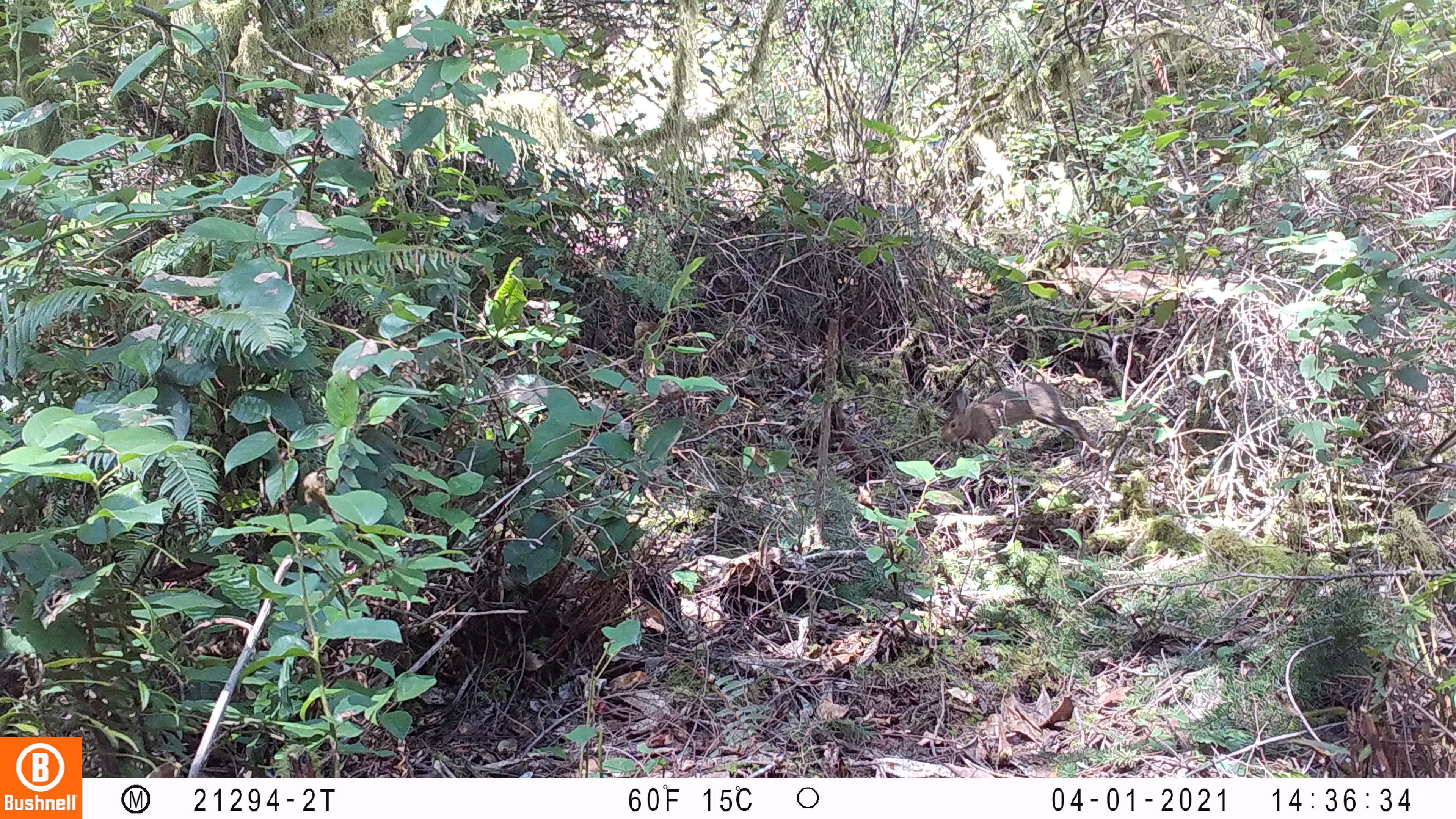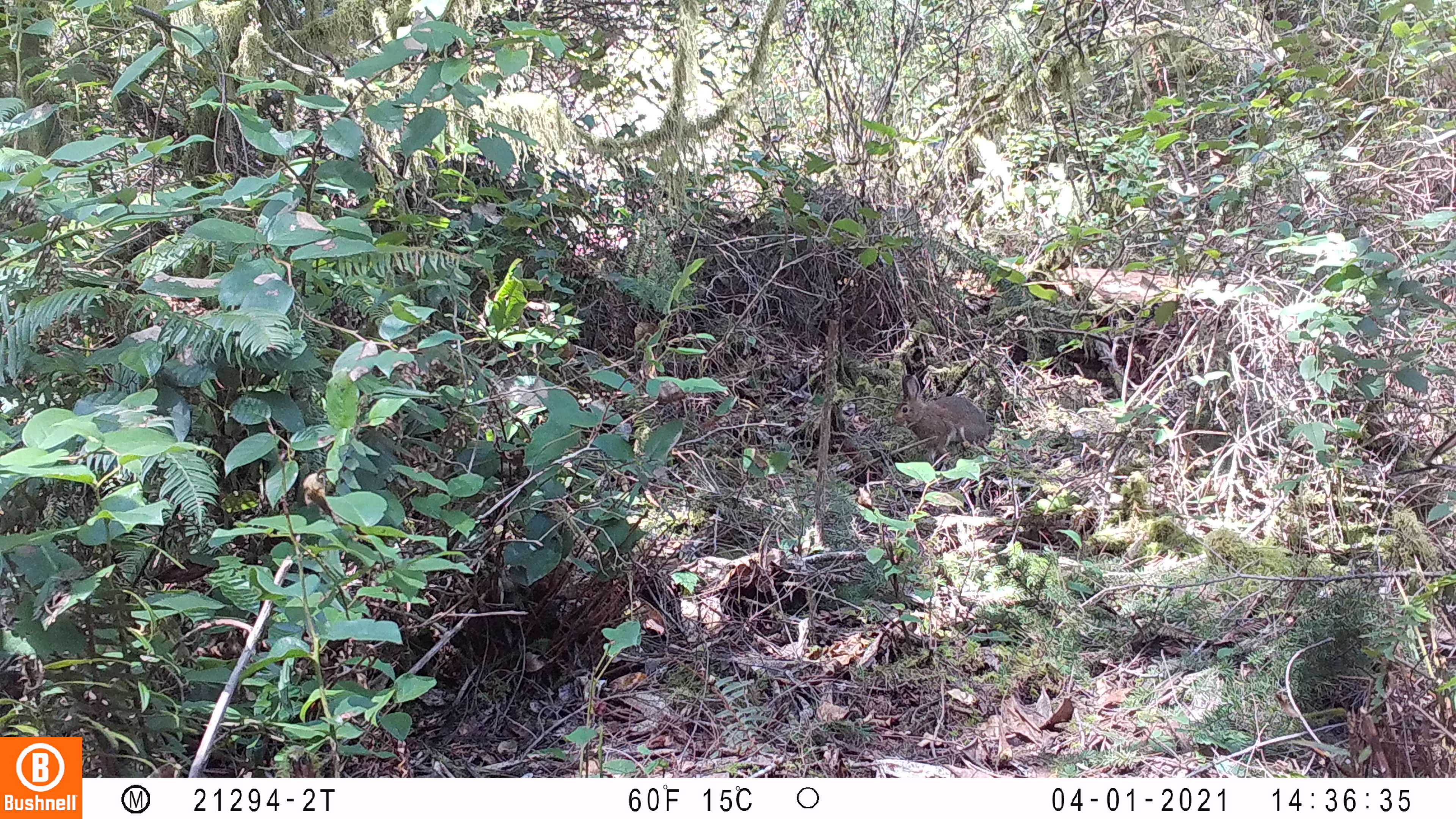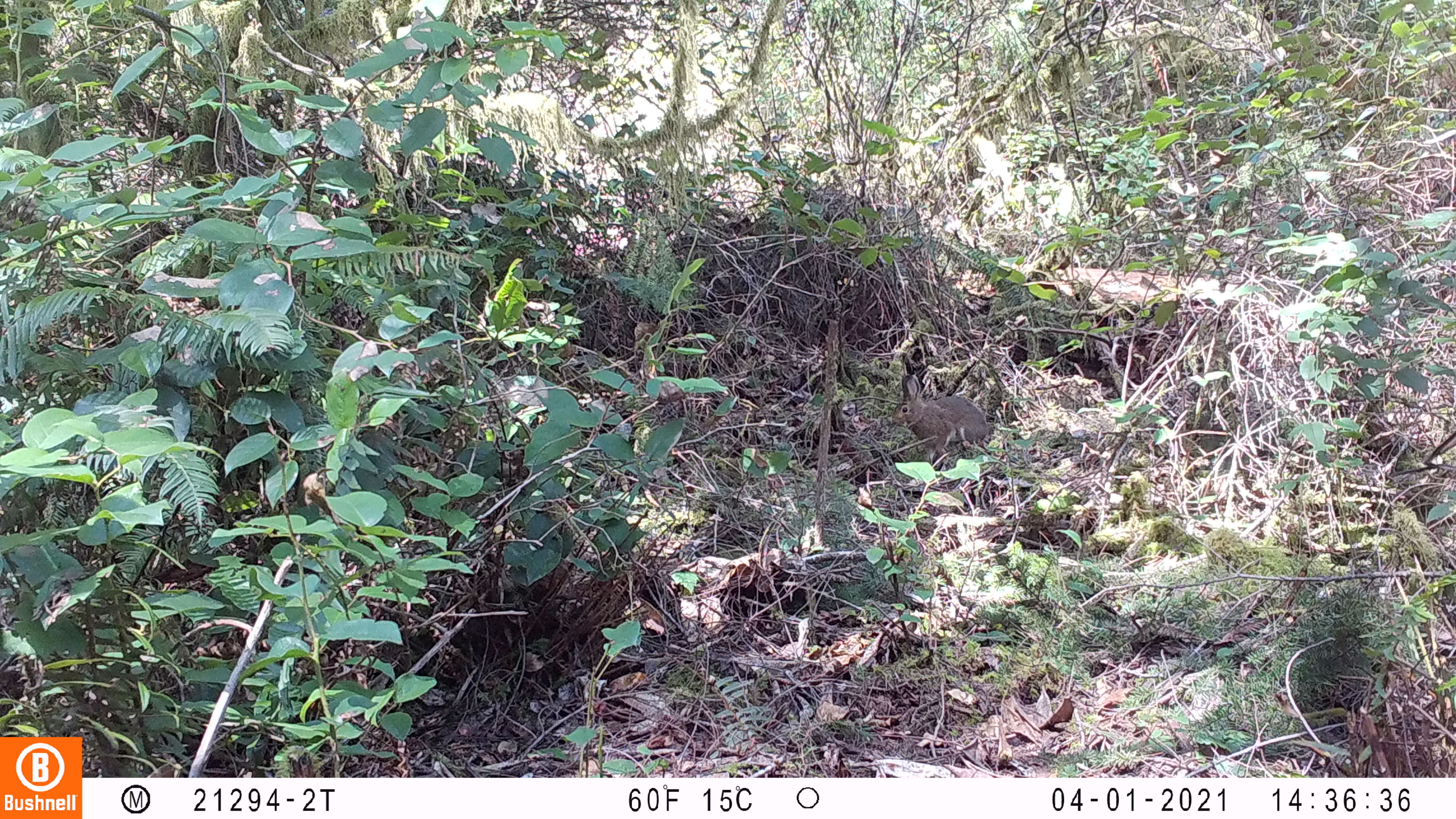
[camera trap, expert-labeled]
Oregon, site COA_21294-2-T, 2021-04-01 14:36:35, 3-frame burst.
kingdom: Animalia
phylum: Chordata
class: Mammalia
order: Lagomorpha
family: Leporidae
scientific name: Leporidae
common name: hares and rabbits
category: leporidae family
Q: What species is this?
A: Leporidae family (hares and rabbits) (Leporidae).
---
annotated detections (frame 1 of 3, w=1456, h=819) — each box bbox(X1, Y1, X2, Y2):
leporidae family: bbox(937, 376, 1103, 451)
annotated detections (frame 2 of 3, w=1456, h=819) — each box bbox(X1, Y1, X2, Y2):
leporidae family: bbox(890, 372, 991, 457)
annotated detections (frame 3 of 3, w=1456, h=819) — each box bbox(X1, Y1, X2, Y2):
leporidae family: bbox(883, 375, 993, 457)